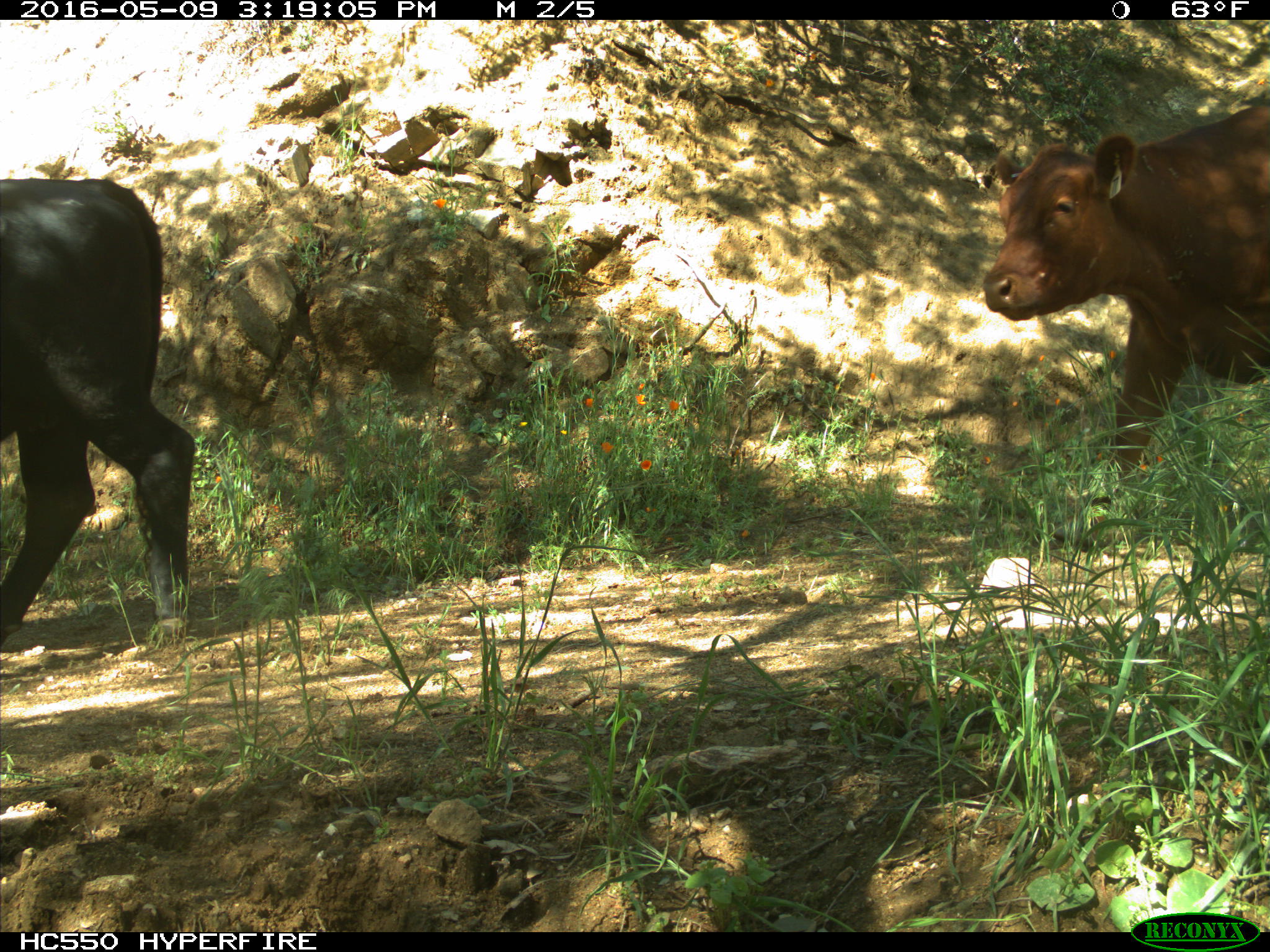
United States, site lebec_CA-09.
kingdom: Animalia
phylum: Chordata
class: Mammalia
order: Artiodactyla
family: Bovidae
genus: Bos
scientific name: Bos taurus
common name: domestic cow